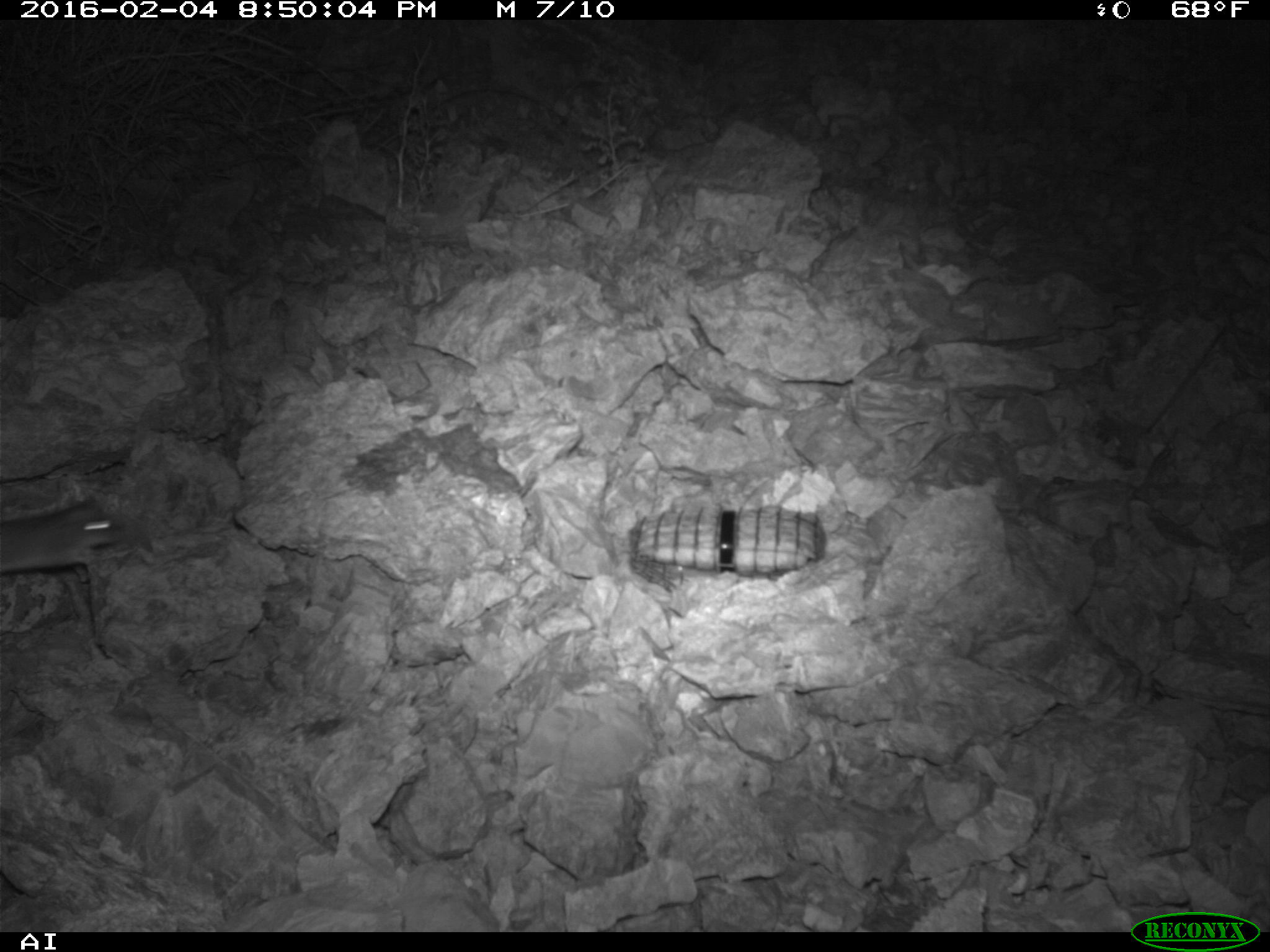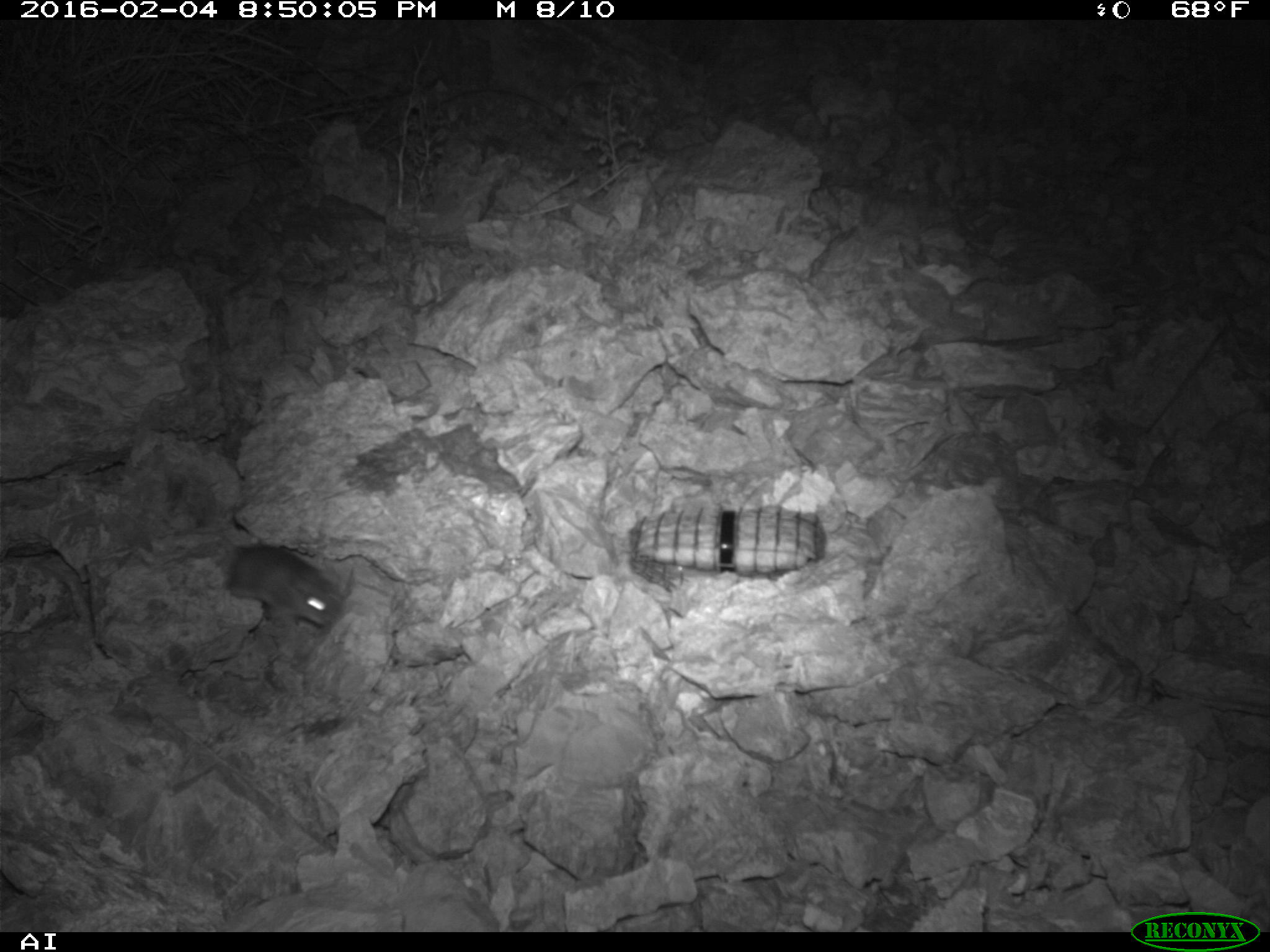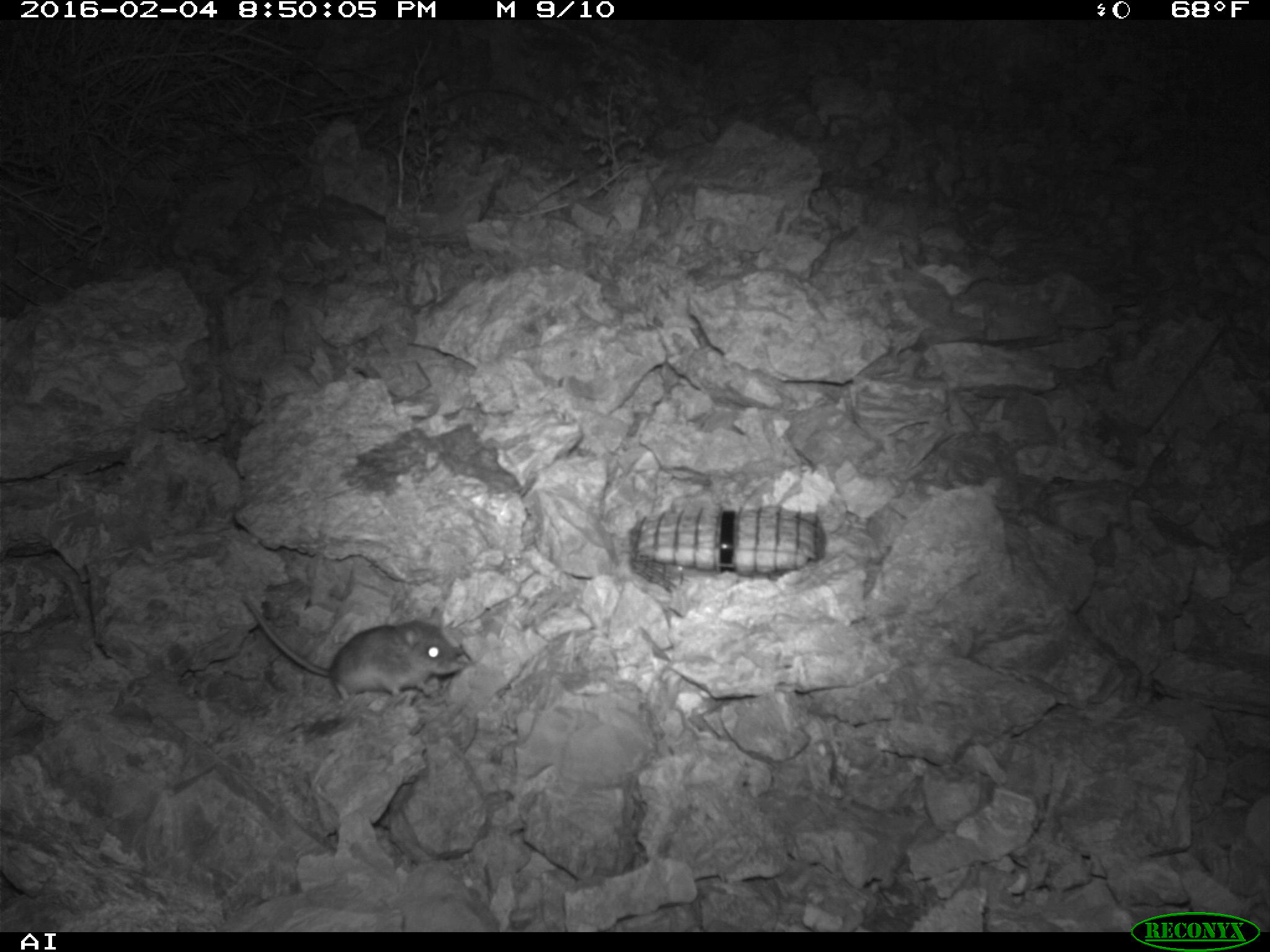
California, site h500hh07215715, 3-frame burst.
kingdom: Animalia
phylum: Chordata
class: Mammalia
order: Rodentia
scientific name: Rodentia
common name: rodent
Rodent (Rodentia).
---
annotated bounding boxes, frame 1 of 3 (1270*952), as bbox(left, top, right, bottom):
rodent: bbox(0, 500, 130, 572)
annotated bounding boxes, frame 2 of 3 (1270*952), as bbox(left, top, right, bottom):
rodent: bbox(194, 527, 342, 628)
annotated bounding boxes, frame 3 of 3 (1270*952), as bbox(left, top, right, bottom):
rodent: bbox(239, 592, 476, 707)